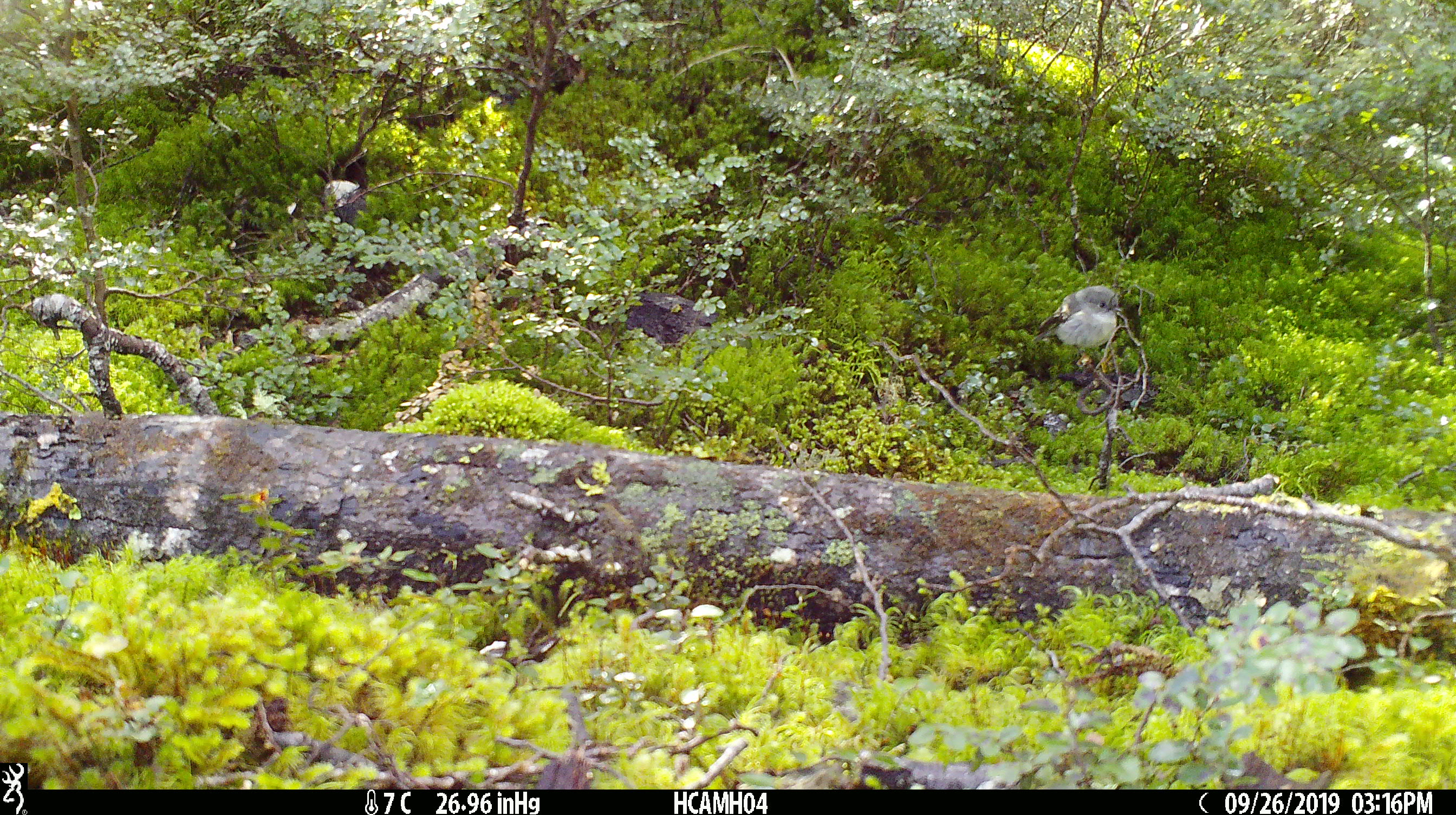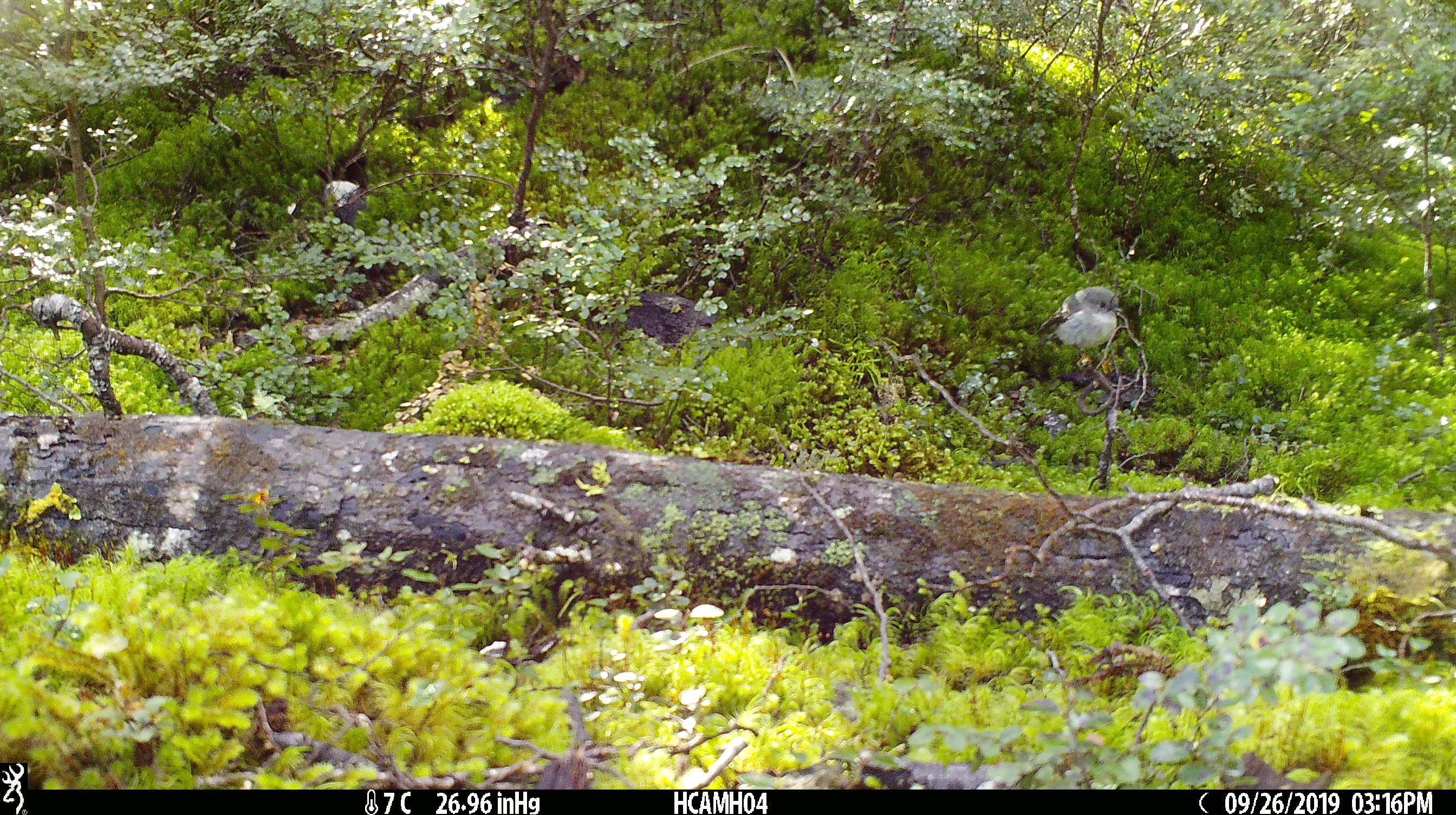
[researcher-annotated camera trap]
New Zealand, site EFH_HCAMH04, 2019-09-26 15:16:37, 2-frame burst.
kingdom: Animalia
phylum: Chordata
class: Aves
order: Passeriformes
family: Petroicidae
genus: Petroica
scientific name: Petroica macrocephala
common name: tomtit